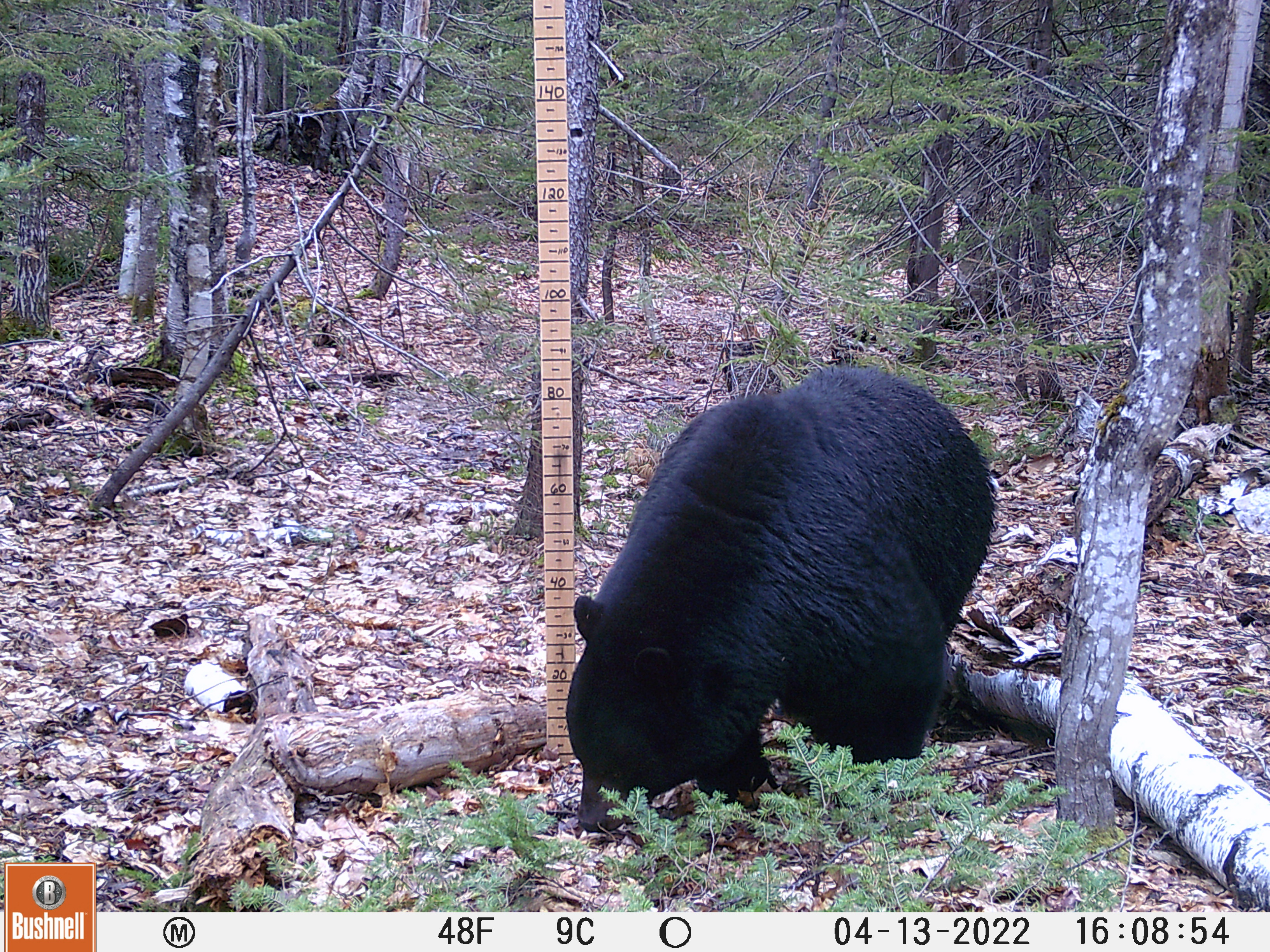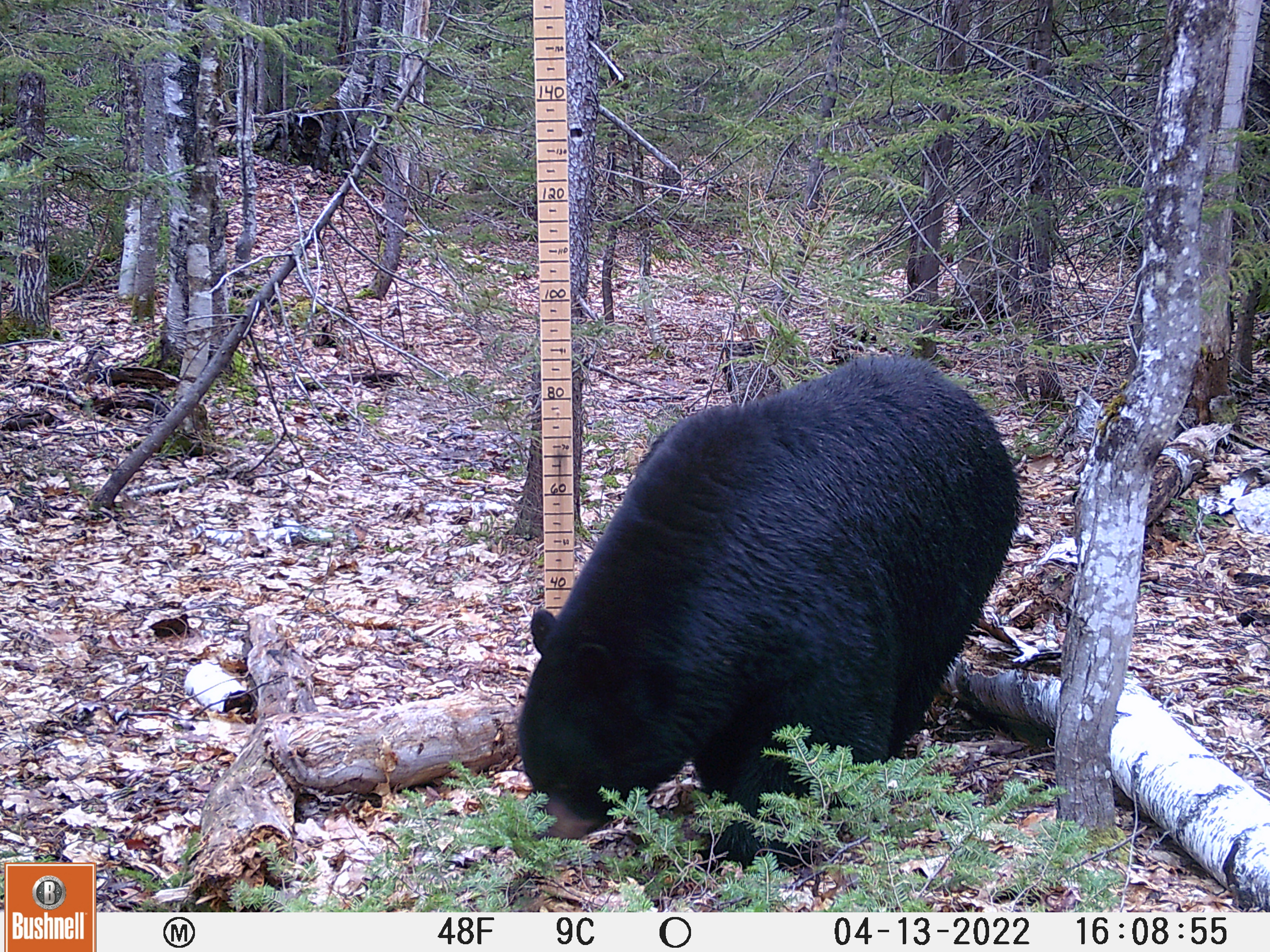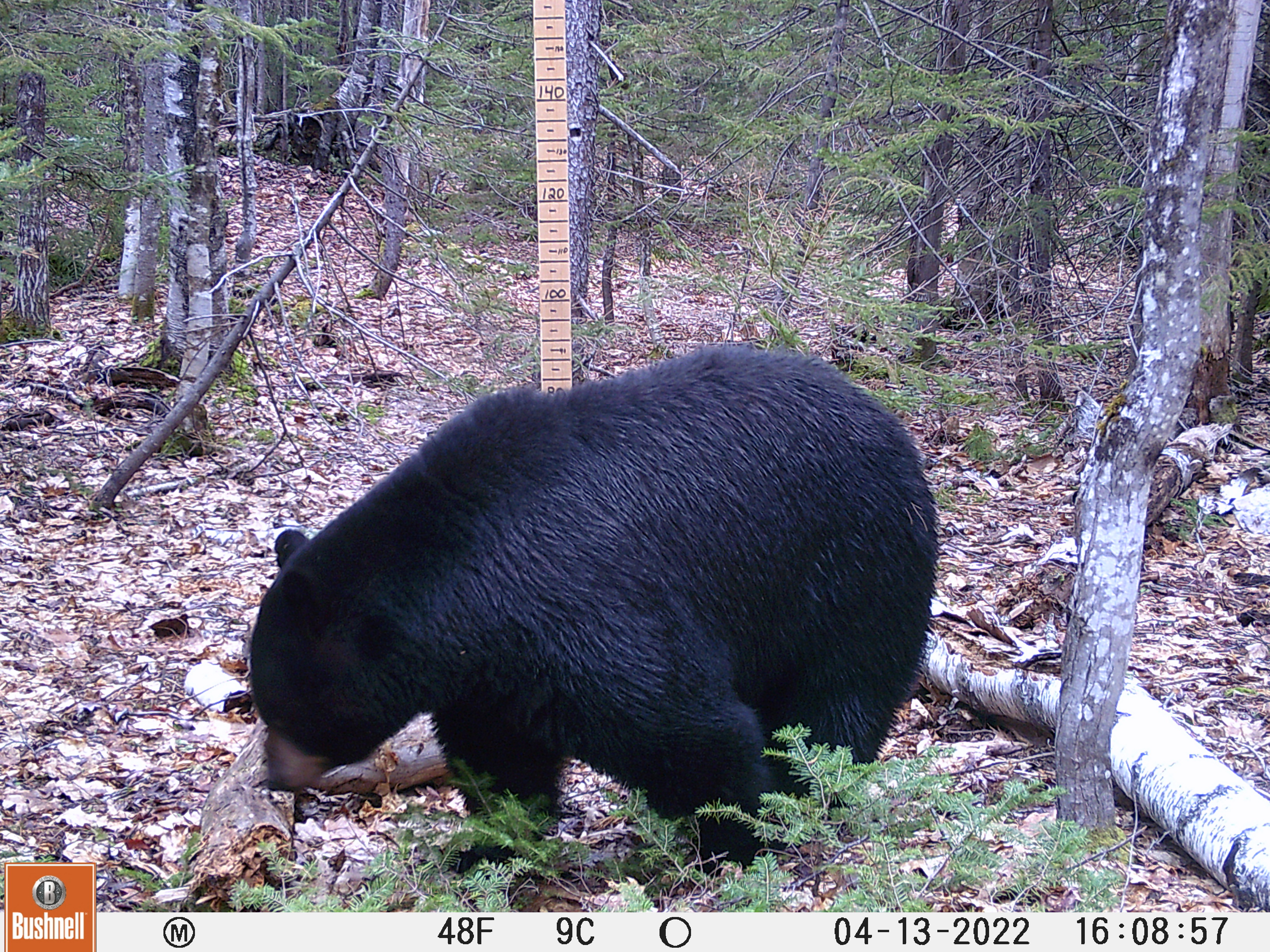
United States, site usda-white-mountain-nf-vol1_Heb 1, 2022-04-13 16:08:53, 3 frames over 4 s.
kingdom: Animalia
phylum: Chordata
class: Mammalia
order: Carnivora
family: Ursidae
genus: Ursus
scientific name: Ursus americanus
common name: black bear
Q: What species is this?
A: Black bear (Ursus americanus).